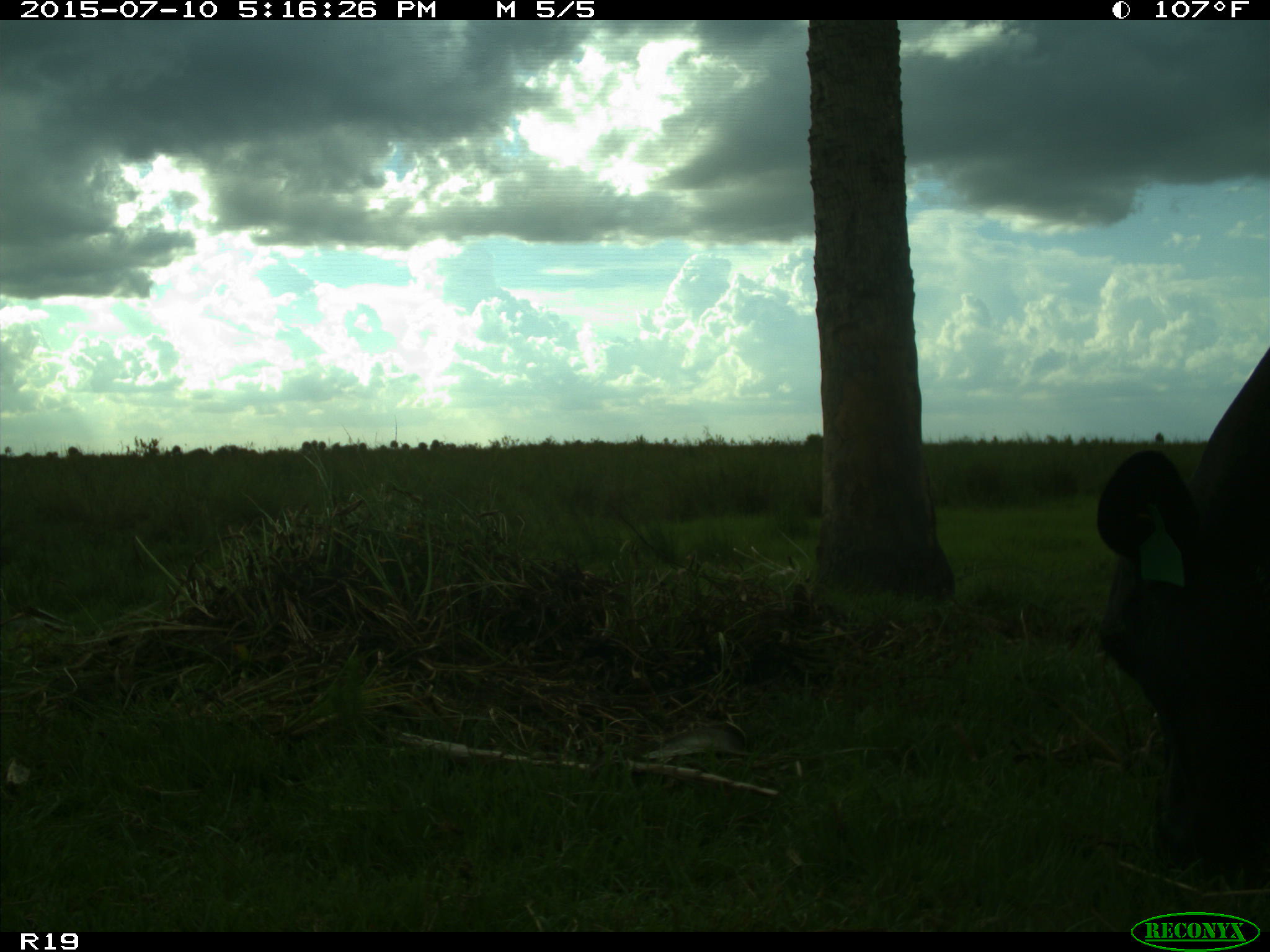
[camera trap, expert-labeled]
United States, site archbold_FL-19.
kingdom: Animalia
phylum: Chordata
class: Mammalia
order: Artiodactyla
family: Bovidae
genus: Bos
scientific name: Bos taurus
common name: domestic cow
Bos taurus (domestic cow).